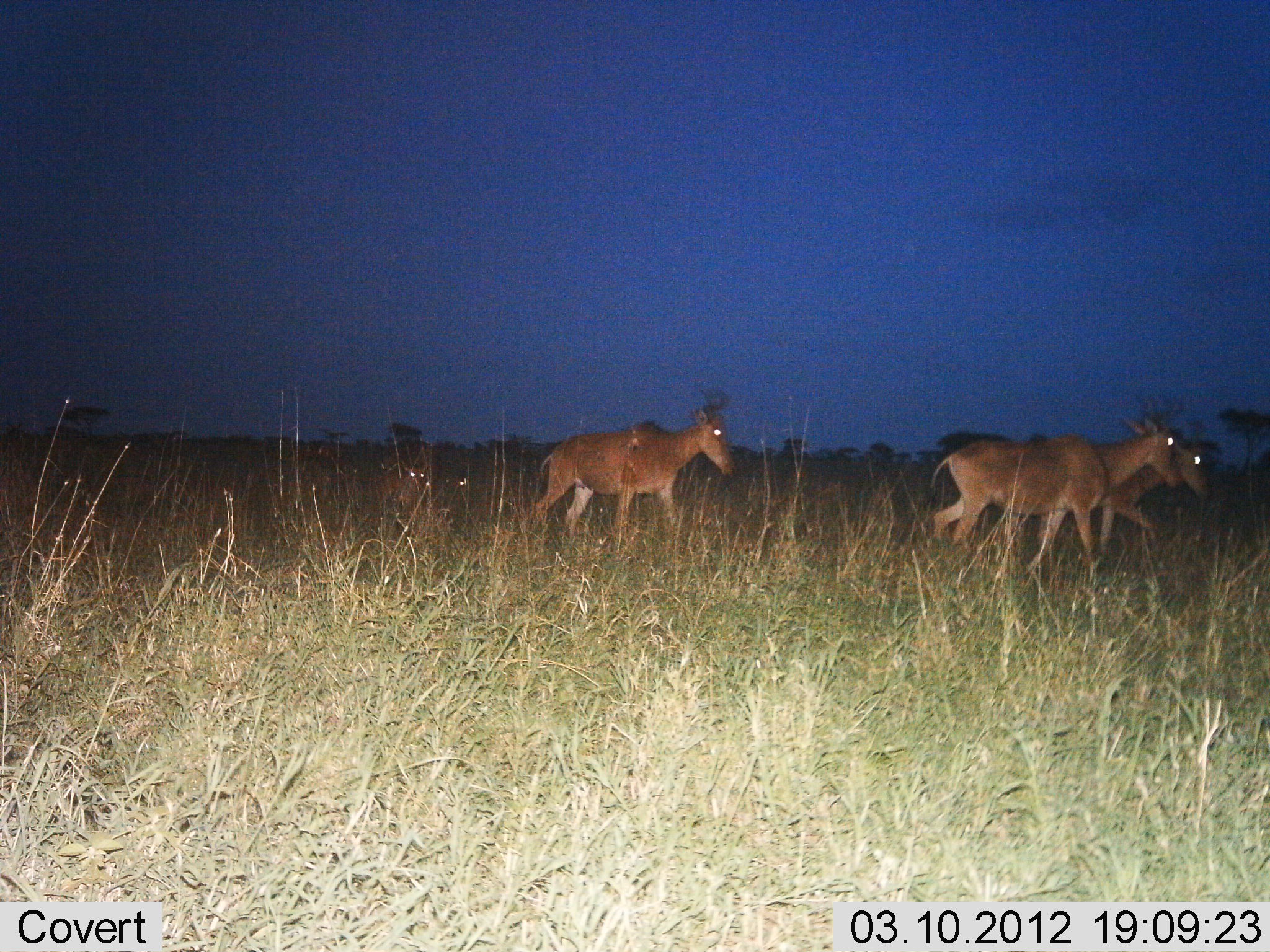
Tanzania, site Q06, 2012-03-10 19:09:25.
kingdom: Animalia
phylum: Chordata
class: Mammalia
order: Artiodactyla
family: Bovidae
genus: Alcelaphus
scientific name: Alcelaphus buselaphus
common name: hartebeest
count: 4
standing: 0%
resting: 0%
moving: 100%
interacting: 0%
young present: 0%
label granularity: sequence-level